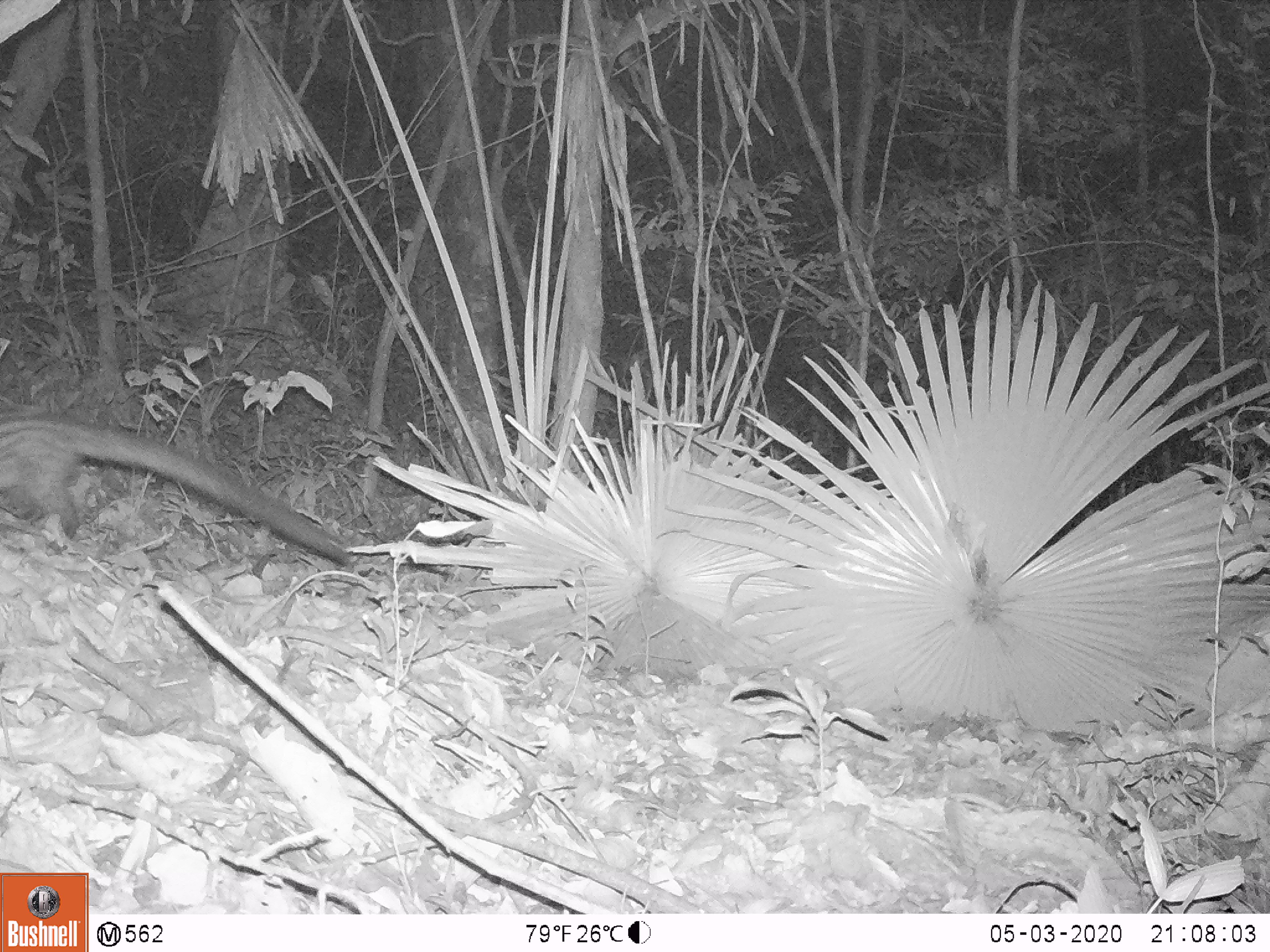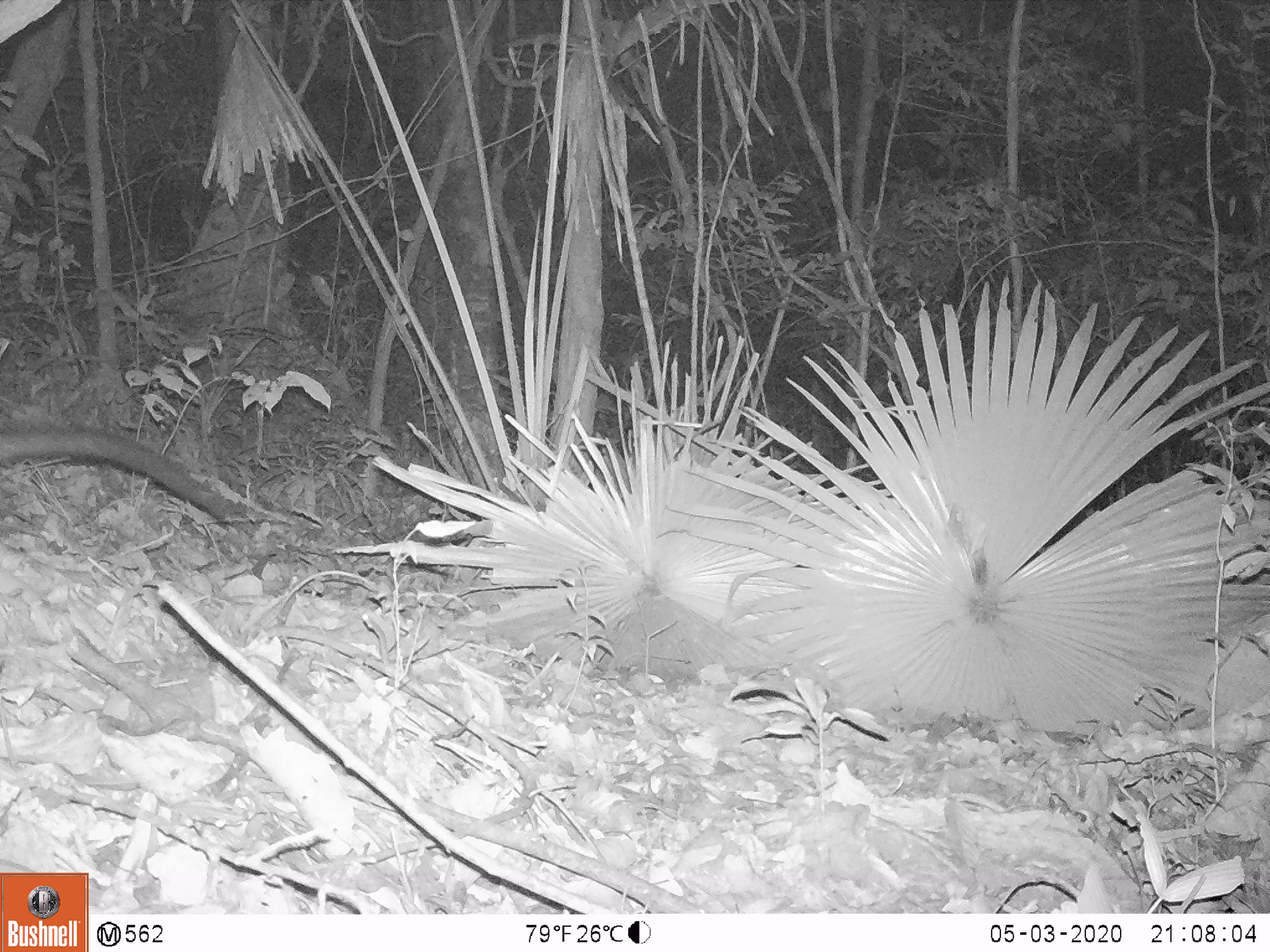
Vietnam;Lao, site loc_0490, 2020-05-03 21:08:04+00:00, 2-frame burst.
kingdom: Animalia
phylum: Chordata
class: Mammalia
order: Carnivora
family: Viverridae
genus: Paradoxurus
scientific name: Paradoxurus hermaphroditus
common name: common palm civet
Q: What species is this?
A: Common palm civet (Paradoxurus hermaphroditus).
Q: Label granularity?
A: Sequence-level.